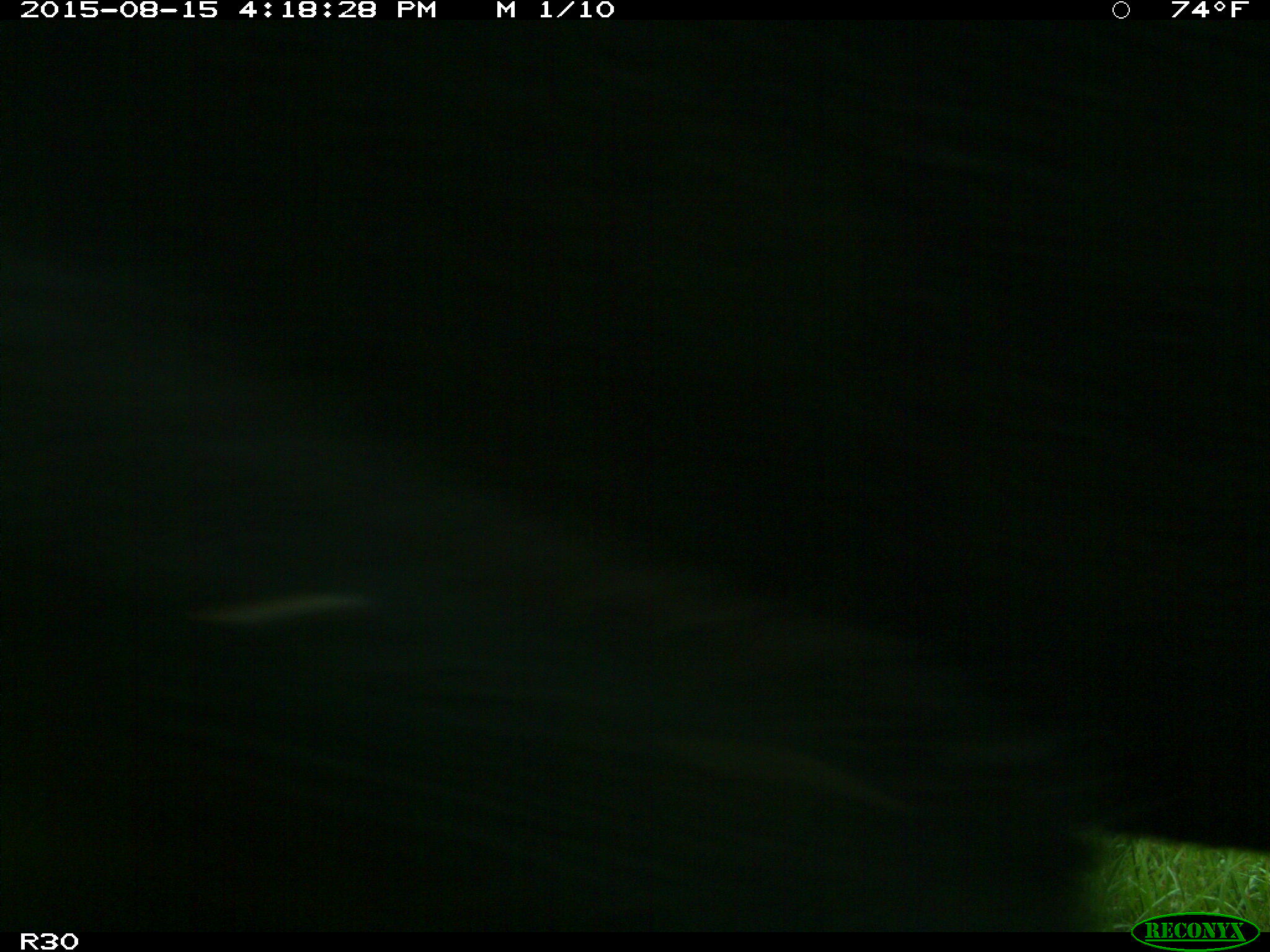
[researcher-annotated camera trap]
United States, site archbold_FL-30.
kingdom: Animalia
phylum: Chordata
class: Mammalia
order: Artiodactyla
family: Bovidae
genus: Bos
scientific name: Bos taurus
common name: domestic cow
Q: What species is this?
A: Bos taurus (domestic cow).